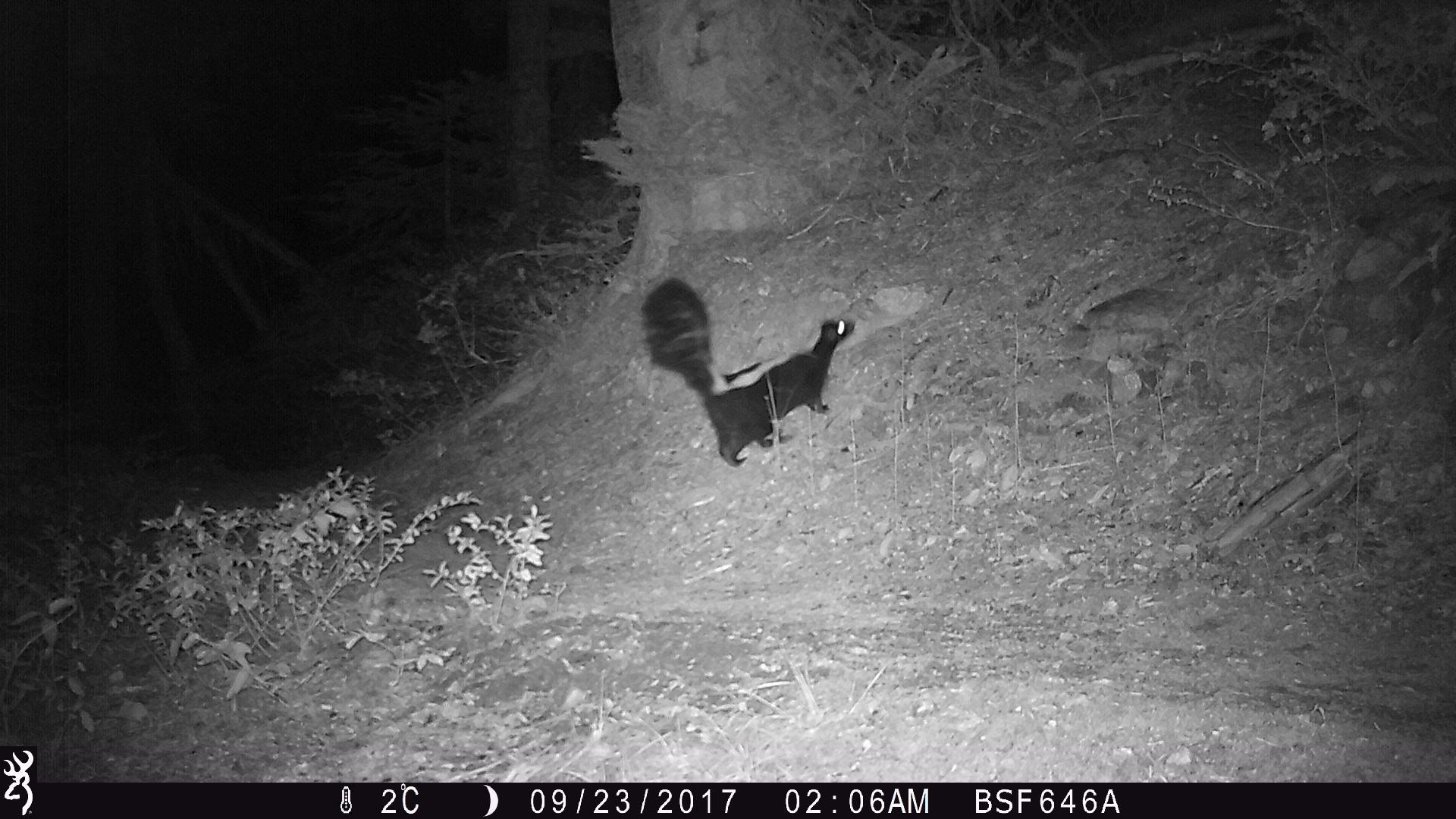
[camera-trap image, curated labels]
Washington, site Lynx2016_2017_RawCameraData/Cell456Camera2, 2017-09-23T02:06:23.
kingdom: Animalia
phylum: Chordata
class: Mammalia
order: Carnivora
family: Mephitidae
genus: Mephitis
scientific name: Mephitis mephitis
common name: striped skunk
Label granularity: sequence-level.